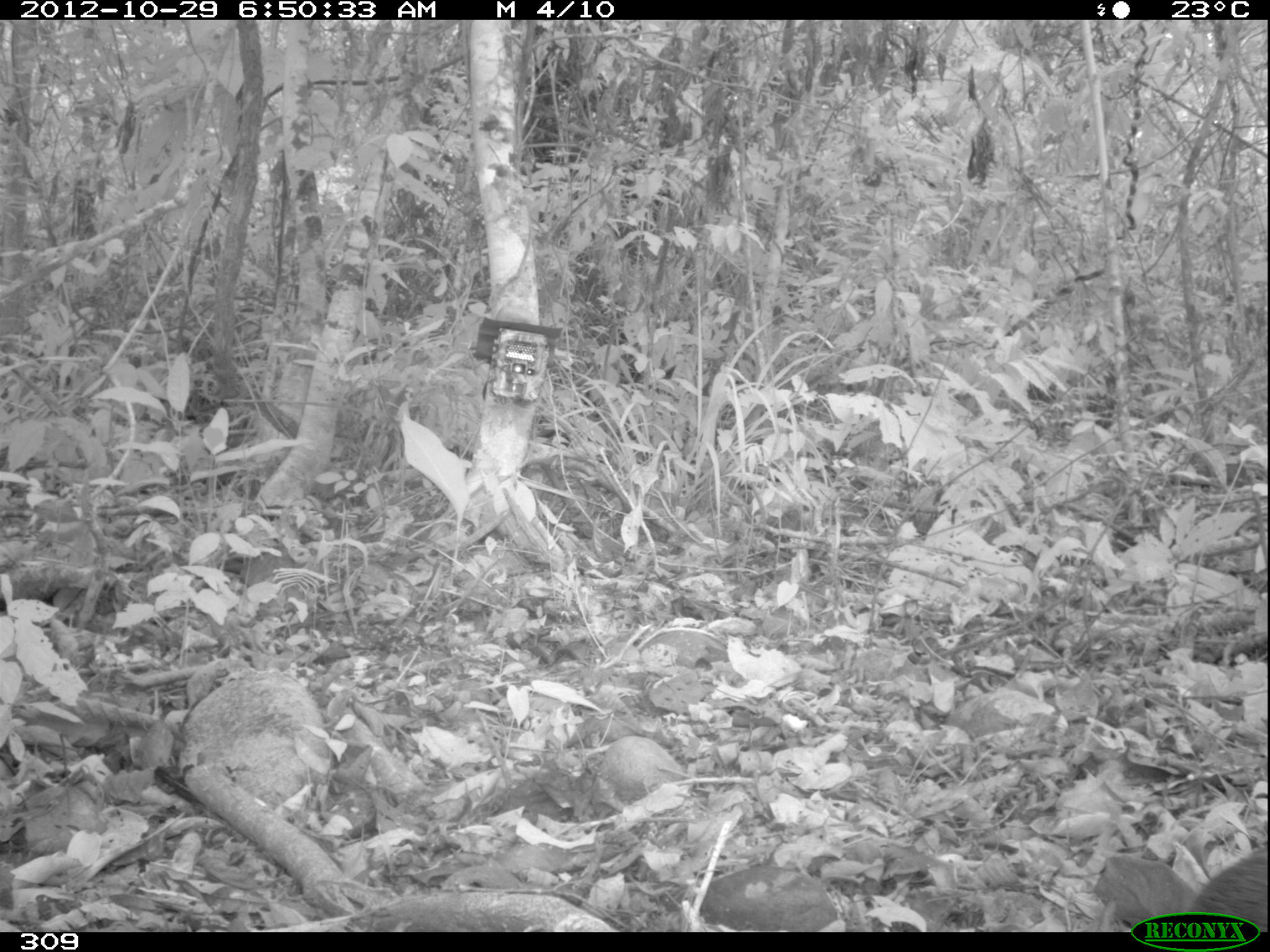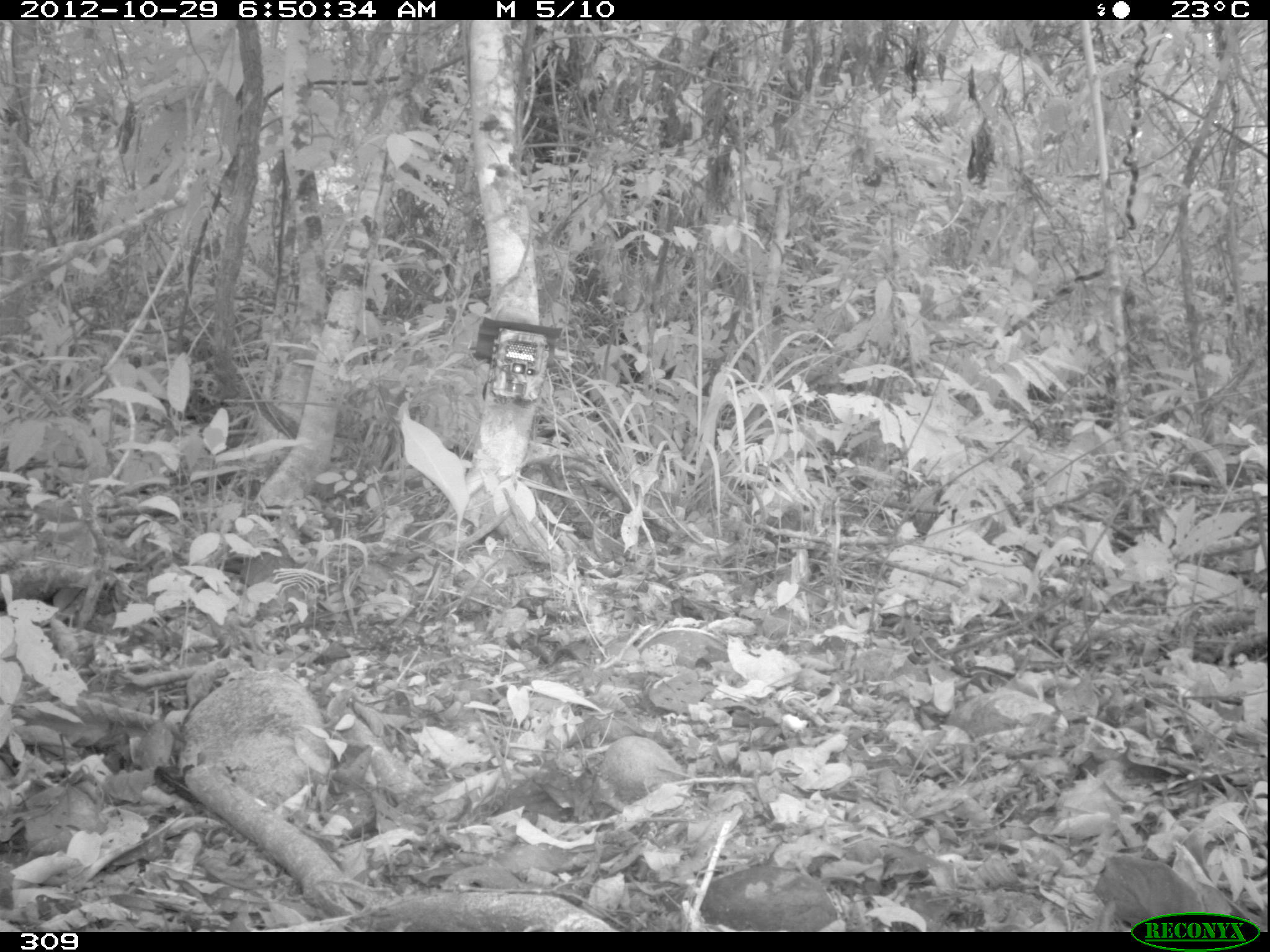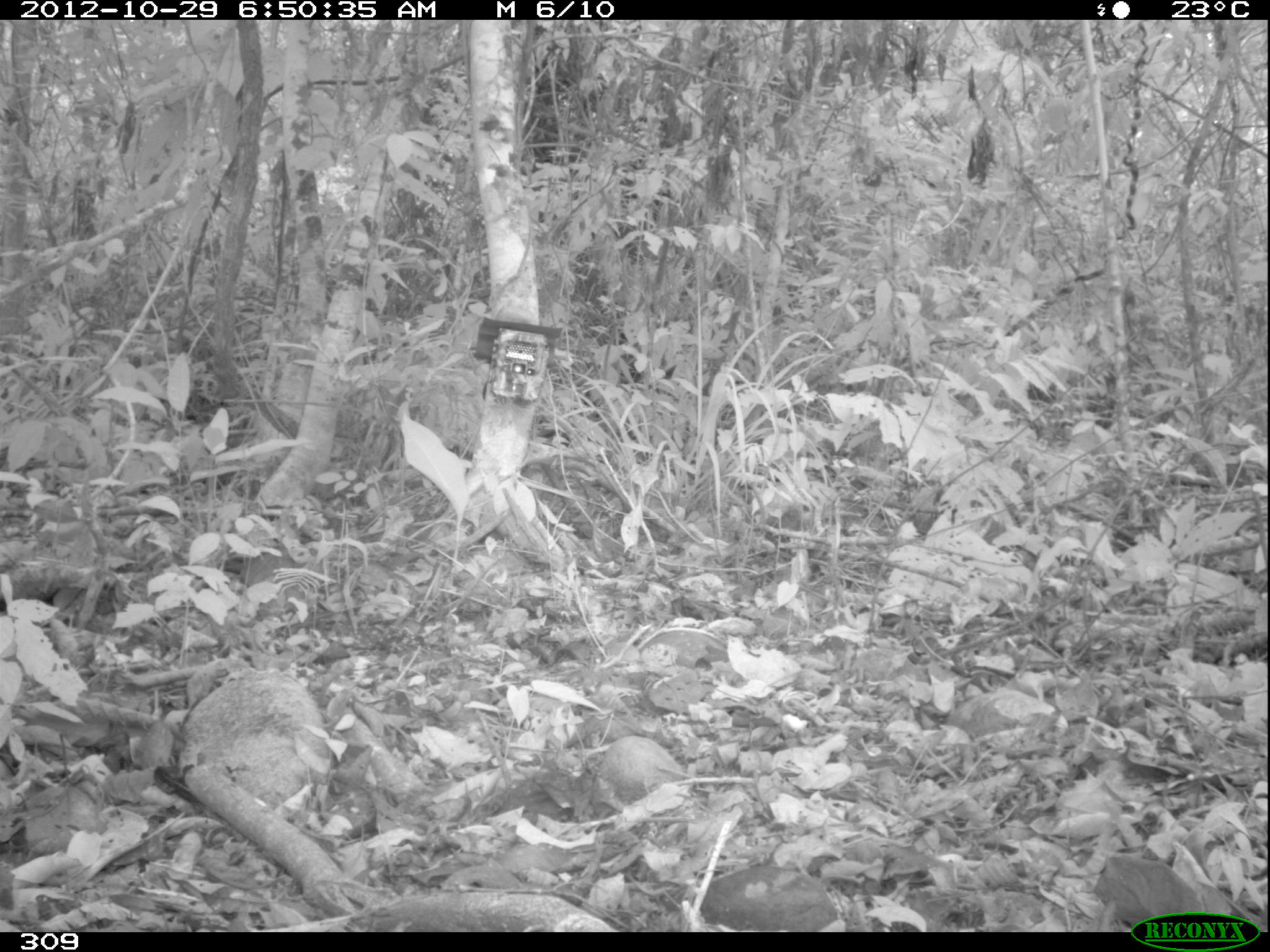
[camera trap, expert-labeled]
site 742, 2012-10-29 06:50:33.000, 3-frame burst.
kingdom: Animalia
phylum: Chordata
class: Mammalia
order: Rodentia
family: Dasyproctidae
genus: Dasyprocta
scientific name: Dasyprocta punctata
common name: central american agouti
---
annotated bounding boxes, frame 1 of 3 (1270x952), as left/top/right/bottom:
dasyprocta punctata: 1188/841/1269/925